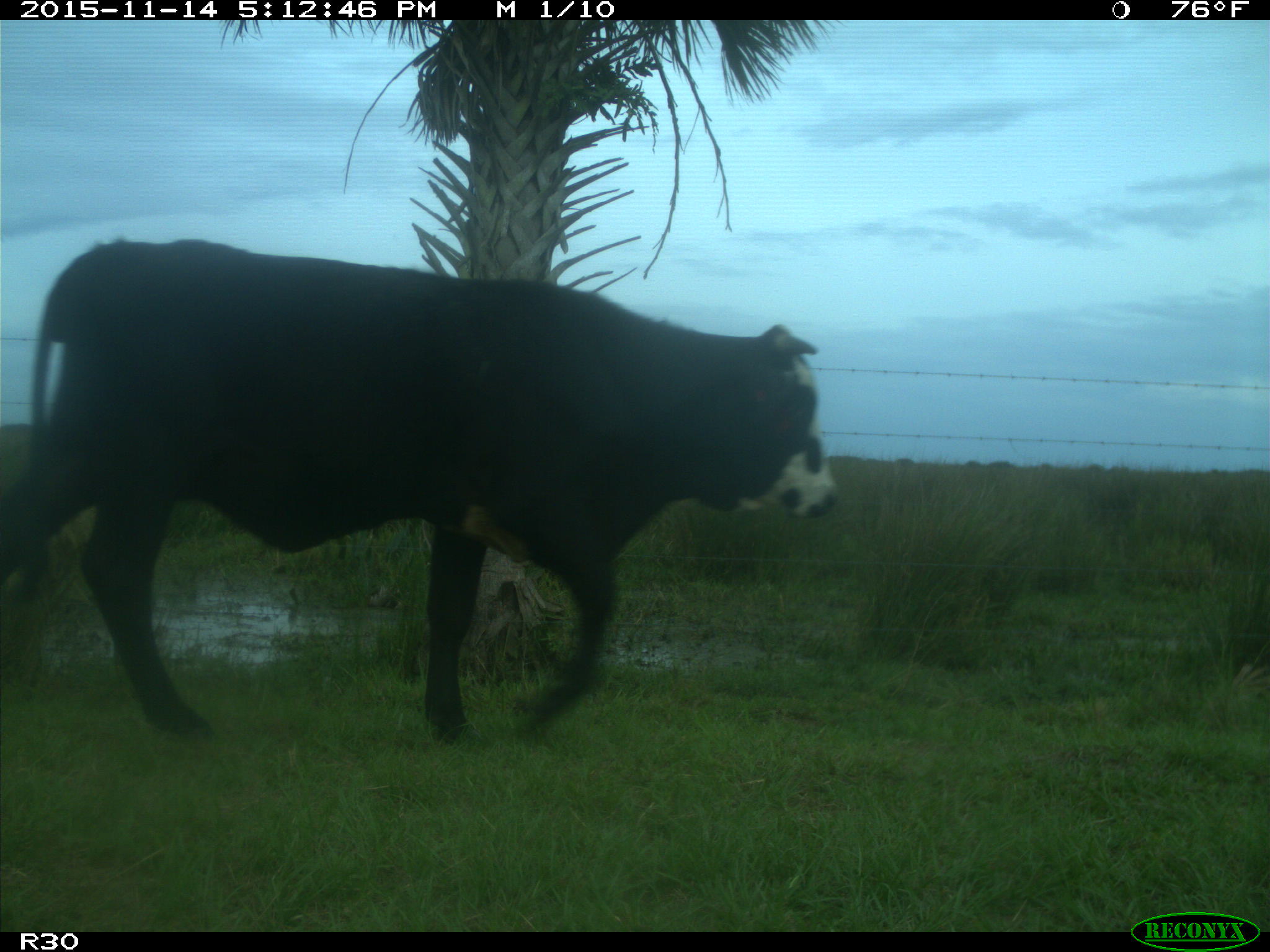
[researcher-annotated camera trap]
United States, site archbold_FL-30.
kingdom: Animalia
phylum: Chordata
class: Mammalia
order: Artiodactyla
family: Bovidae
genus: Bos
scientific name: Bos taurus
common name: domestic cow